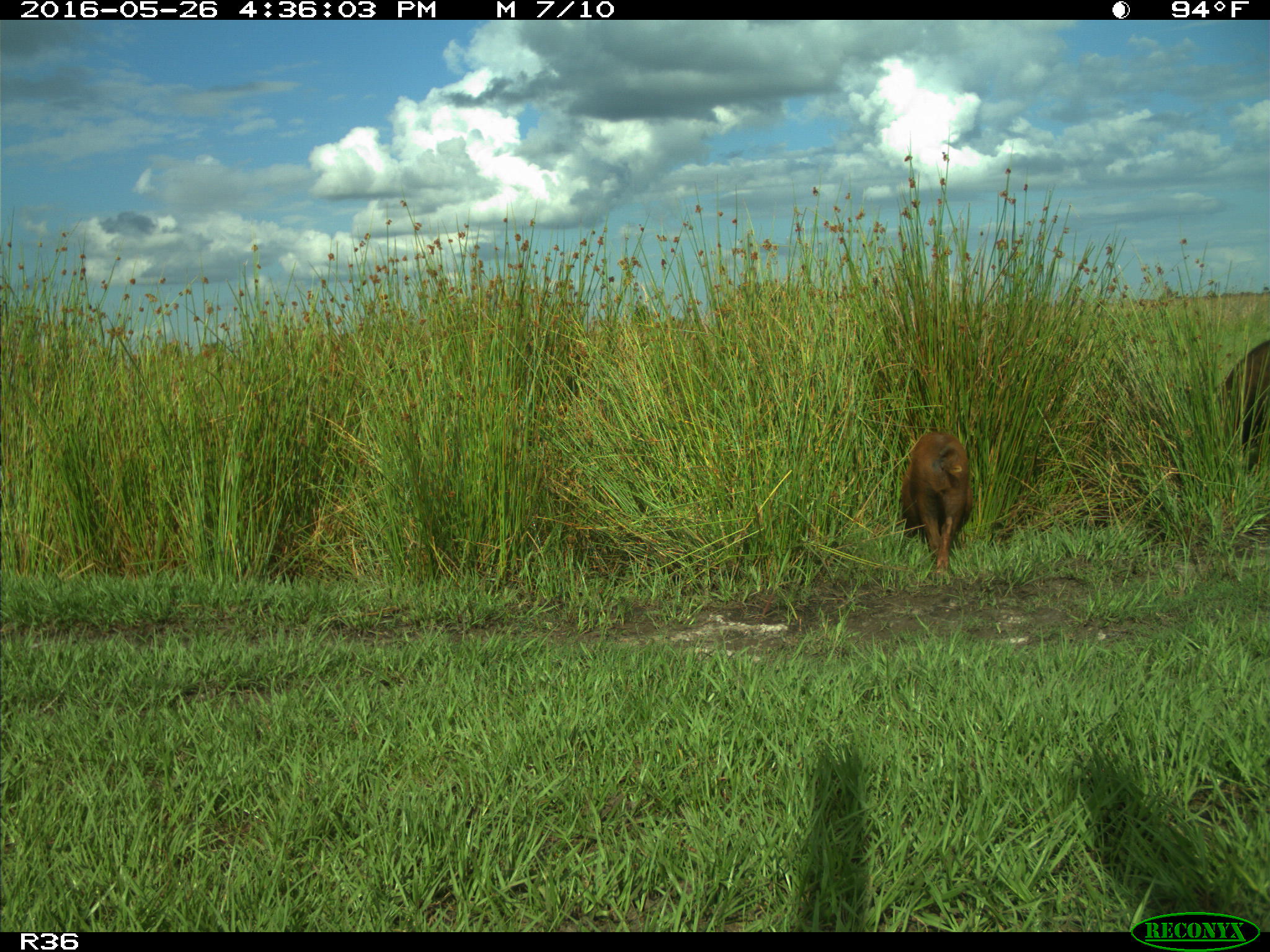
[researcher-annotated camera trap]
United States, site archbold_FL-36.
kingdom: Animalia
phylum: Chordata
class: Mammalia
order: Artiodactyla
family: Suidae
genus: Sus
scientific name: Sus scrofa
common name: wild boar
Sus scrofa (wild boar).